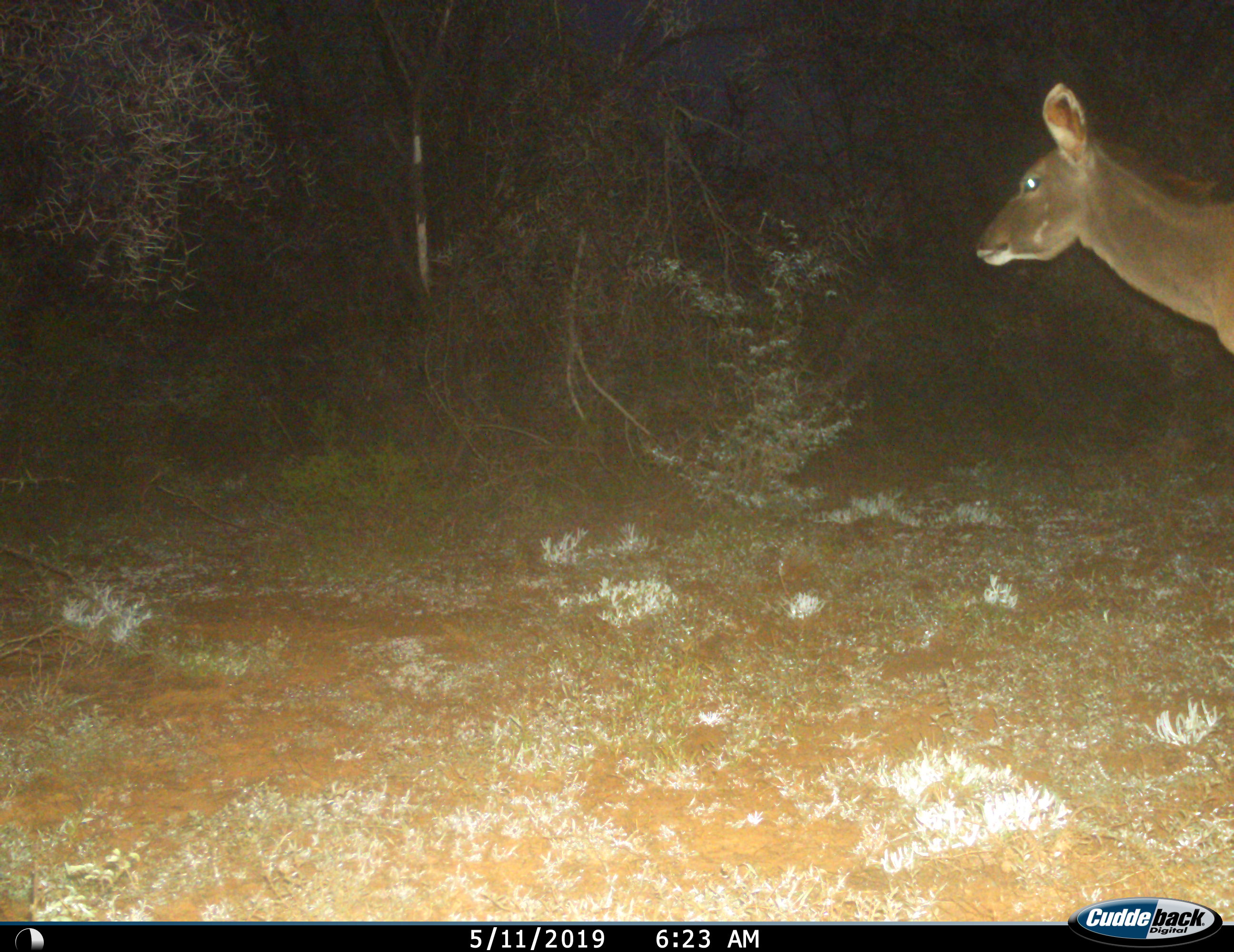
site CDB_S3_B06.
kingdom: Animalia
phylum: Chordata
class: Mammalia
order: Artiodactyla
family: Bovidae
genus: Tragelaphus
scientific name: Tragelaphus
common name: kudu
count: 1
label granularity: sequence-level